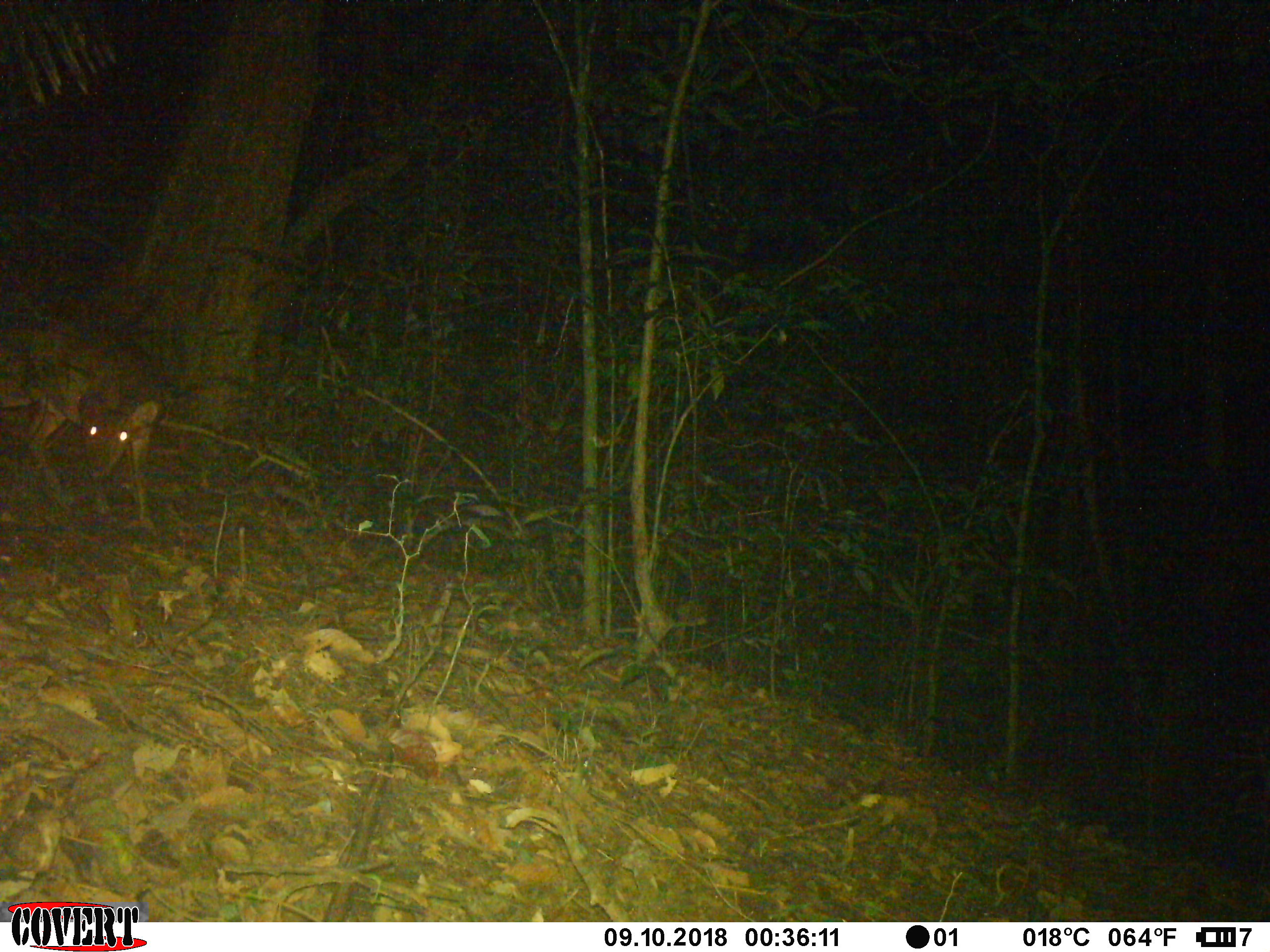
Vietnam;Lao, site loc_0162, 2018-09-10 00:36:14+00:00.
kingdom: Animalia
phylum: Chordata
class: Mammalia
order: Artiodactyla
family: Cervidae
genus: Muntiacus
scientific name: Muntiacus vuquangensis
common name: large-antlered muntjac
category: large antlered muntjac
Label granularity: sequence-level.